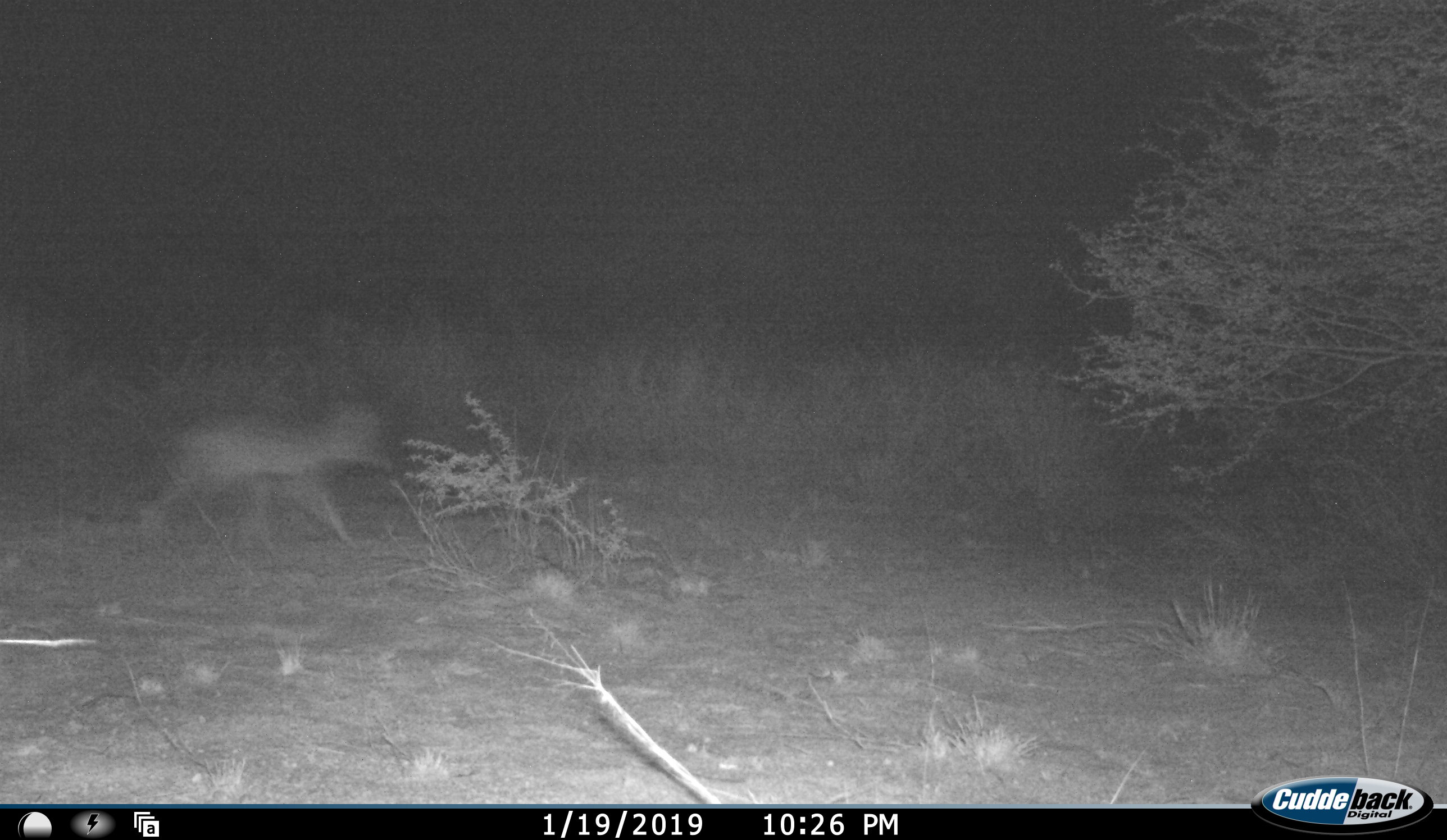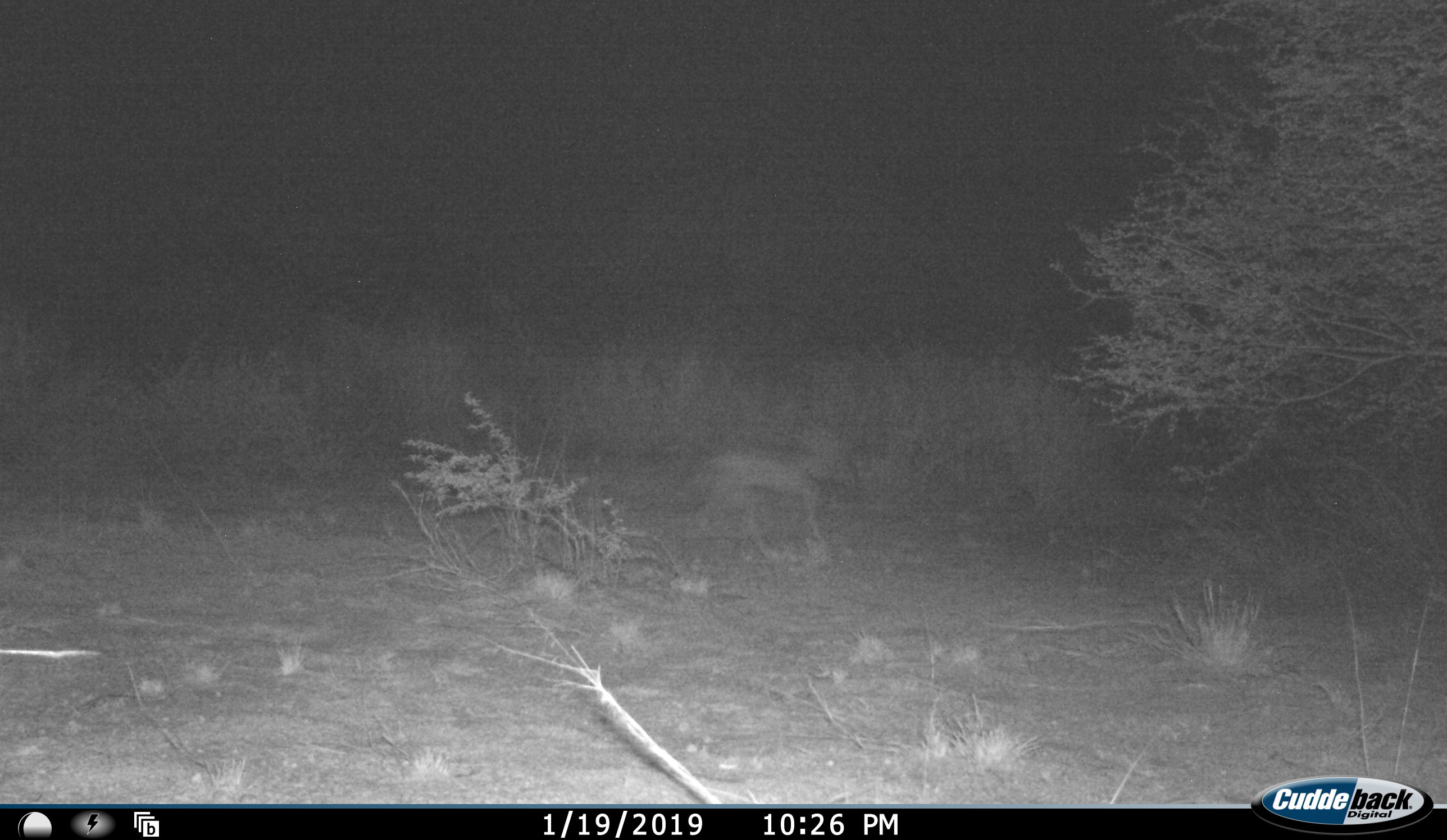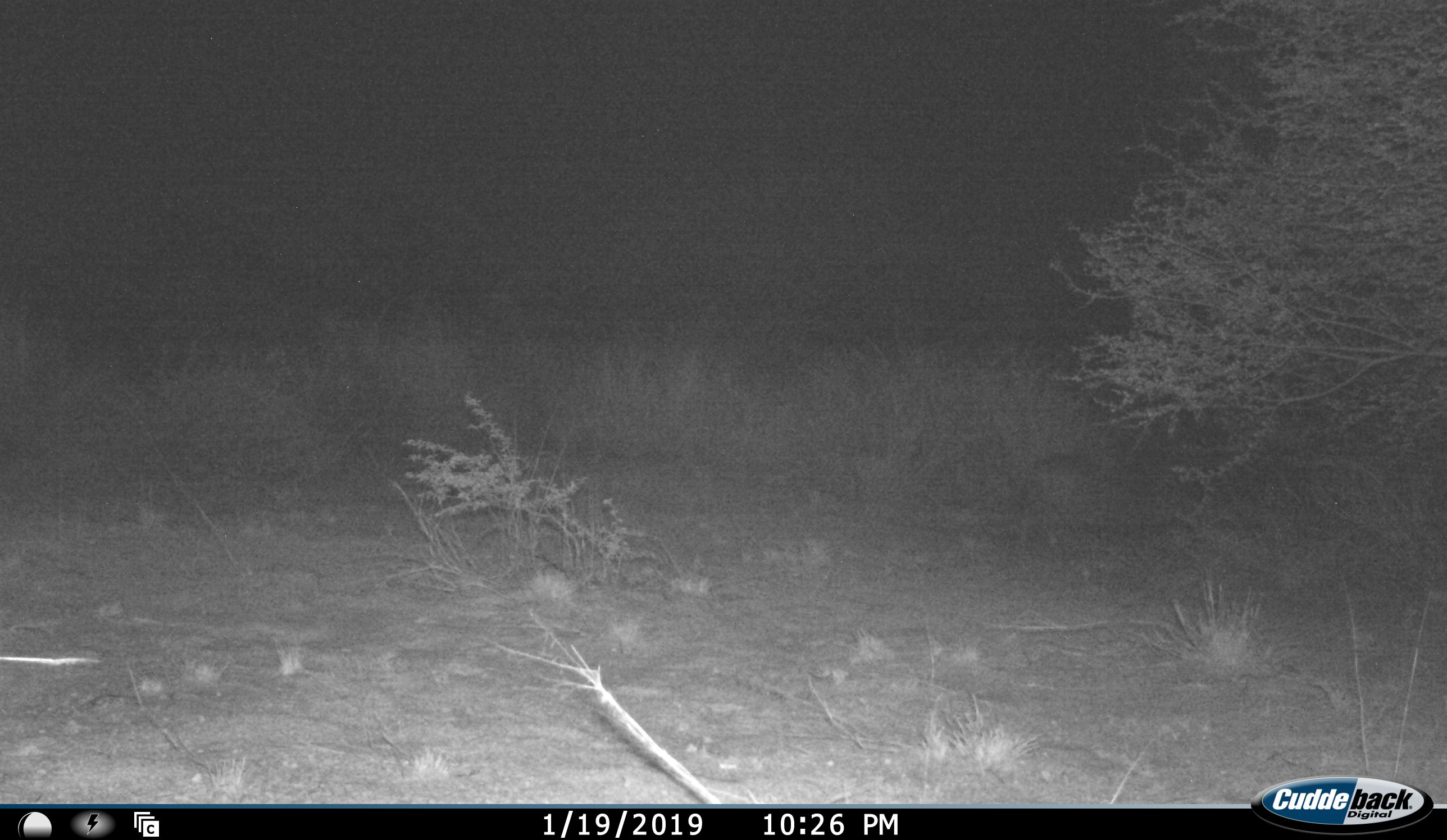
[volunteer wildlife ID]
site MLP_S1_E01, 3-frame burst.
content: unidentified animal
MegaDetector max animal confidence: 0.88